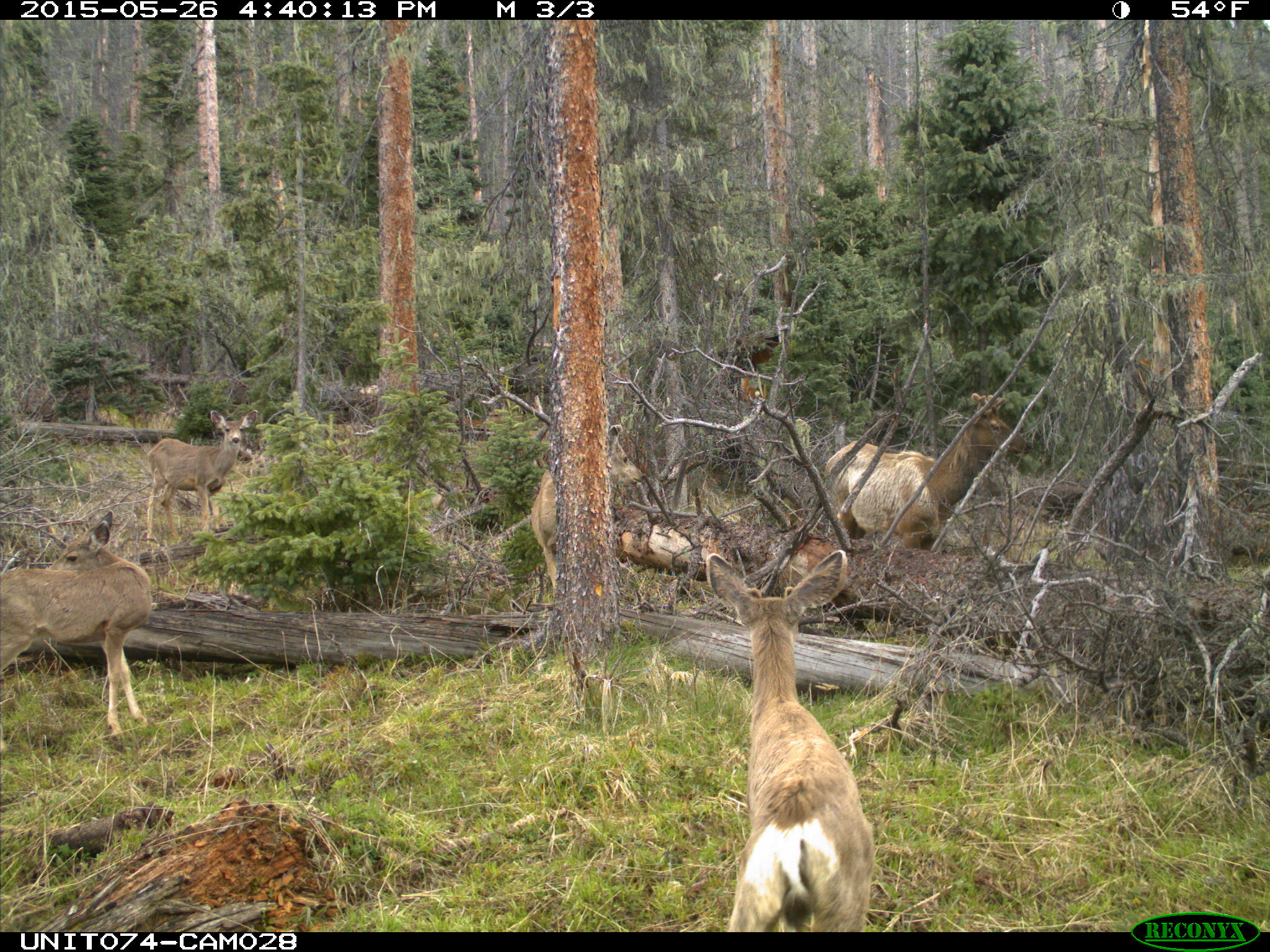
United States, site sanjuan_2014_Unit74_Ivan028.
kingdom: Animalia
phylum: Chordata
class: Mammalia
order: Artiodactyla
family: Cervidae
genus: Cervus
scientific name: Cervus elaphus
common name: red deer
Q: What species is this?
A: Cervus elaphus (red deer).